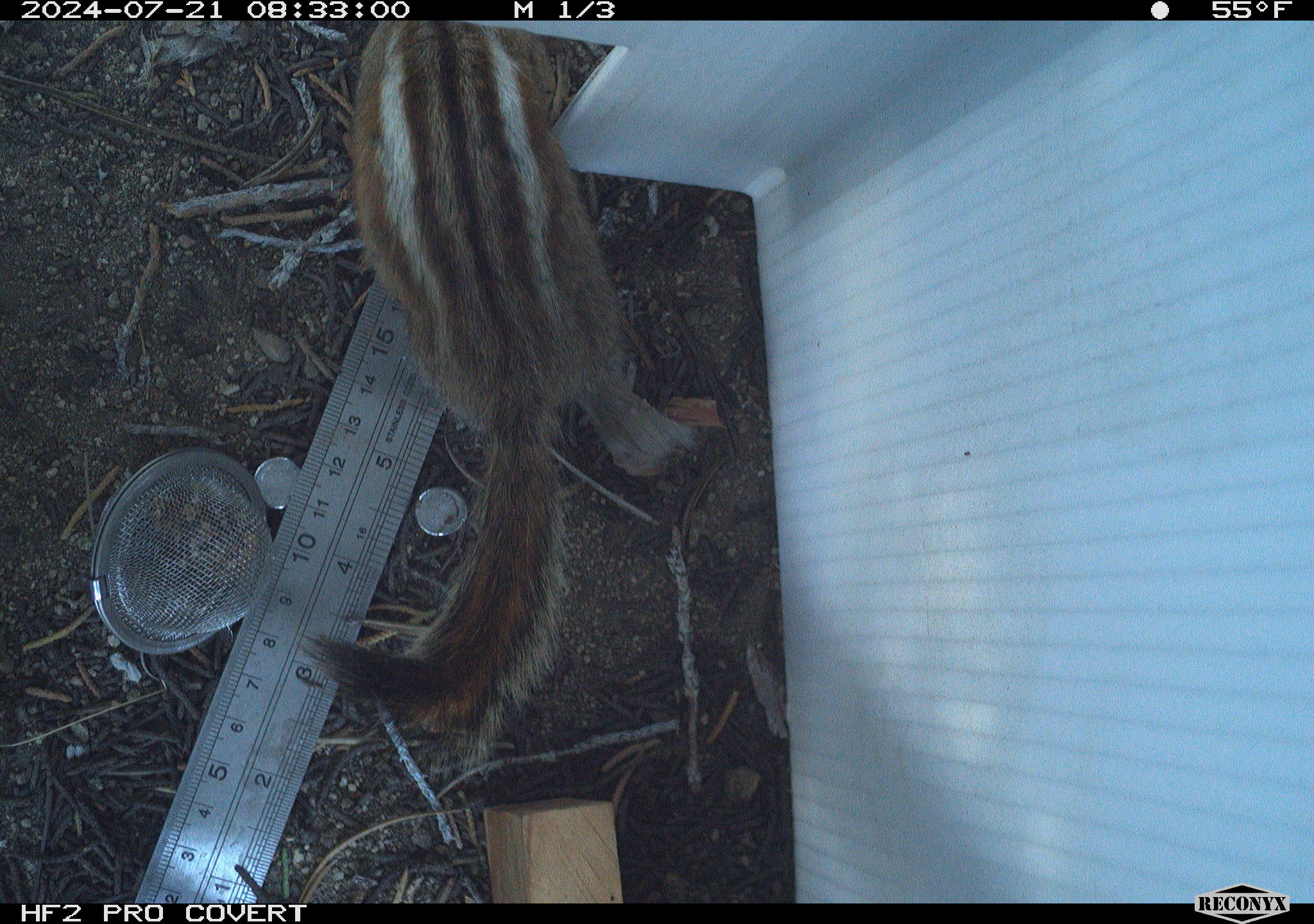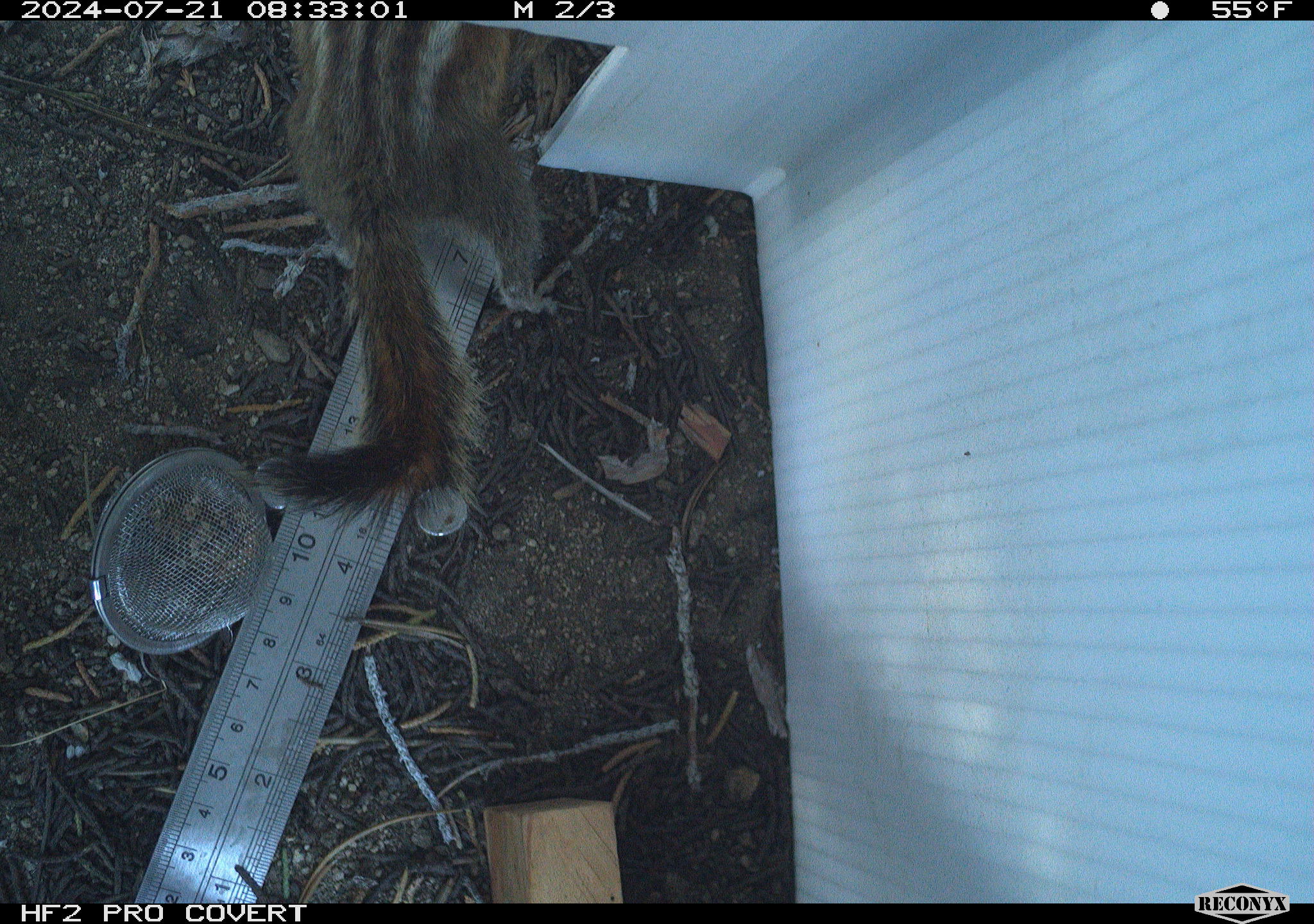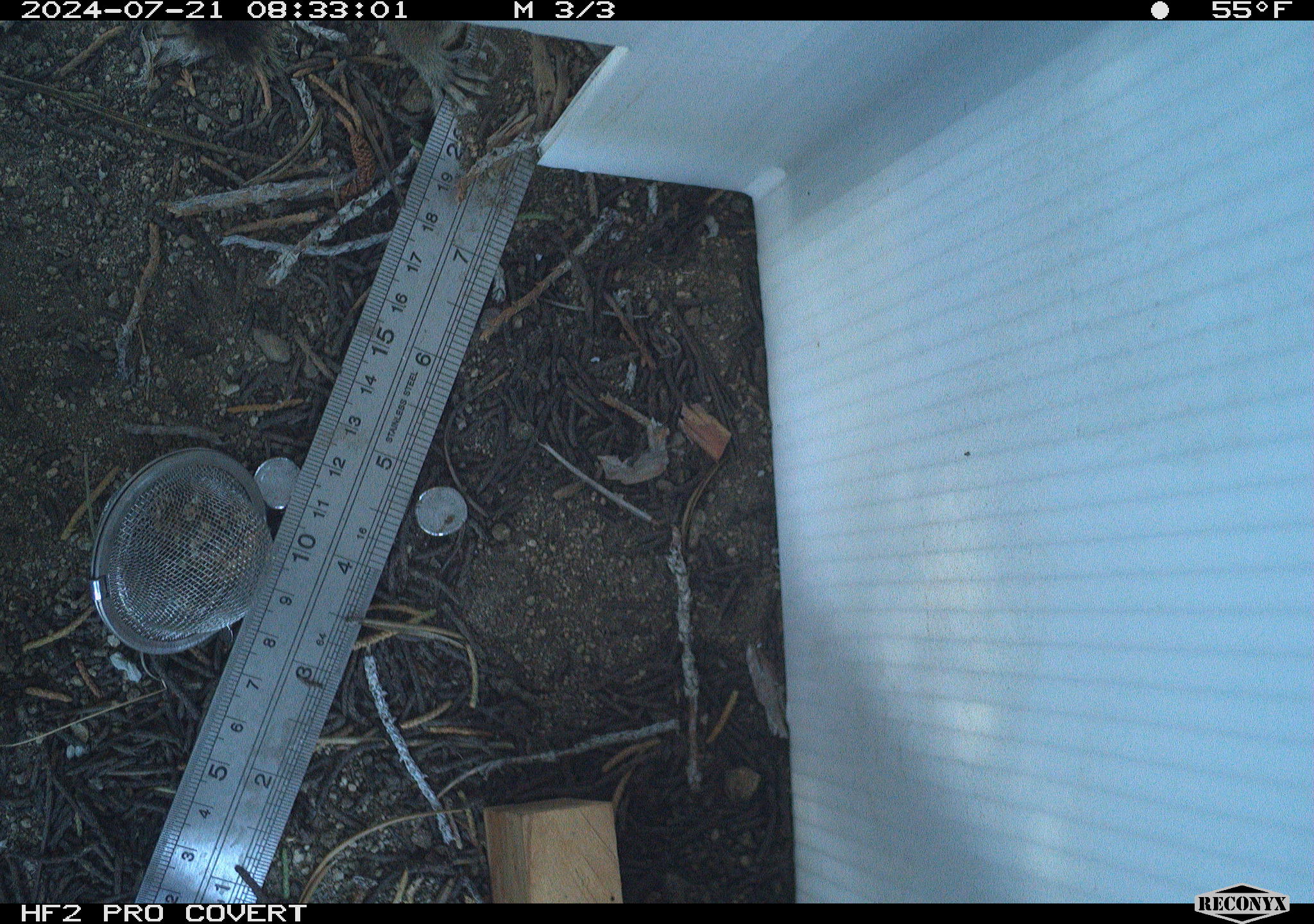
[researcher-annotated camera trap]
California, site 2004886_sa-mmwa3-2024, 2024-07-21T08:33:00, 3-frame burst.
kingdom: Animalia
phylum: Chordata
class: Mammalia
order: Rodentia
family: Sciuridae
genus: Neotamias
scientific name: Neotamias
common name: western chipmunks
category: neotamias species